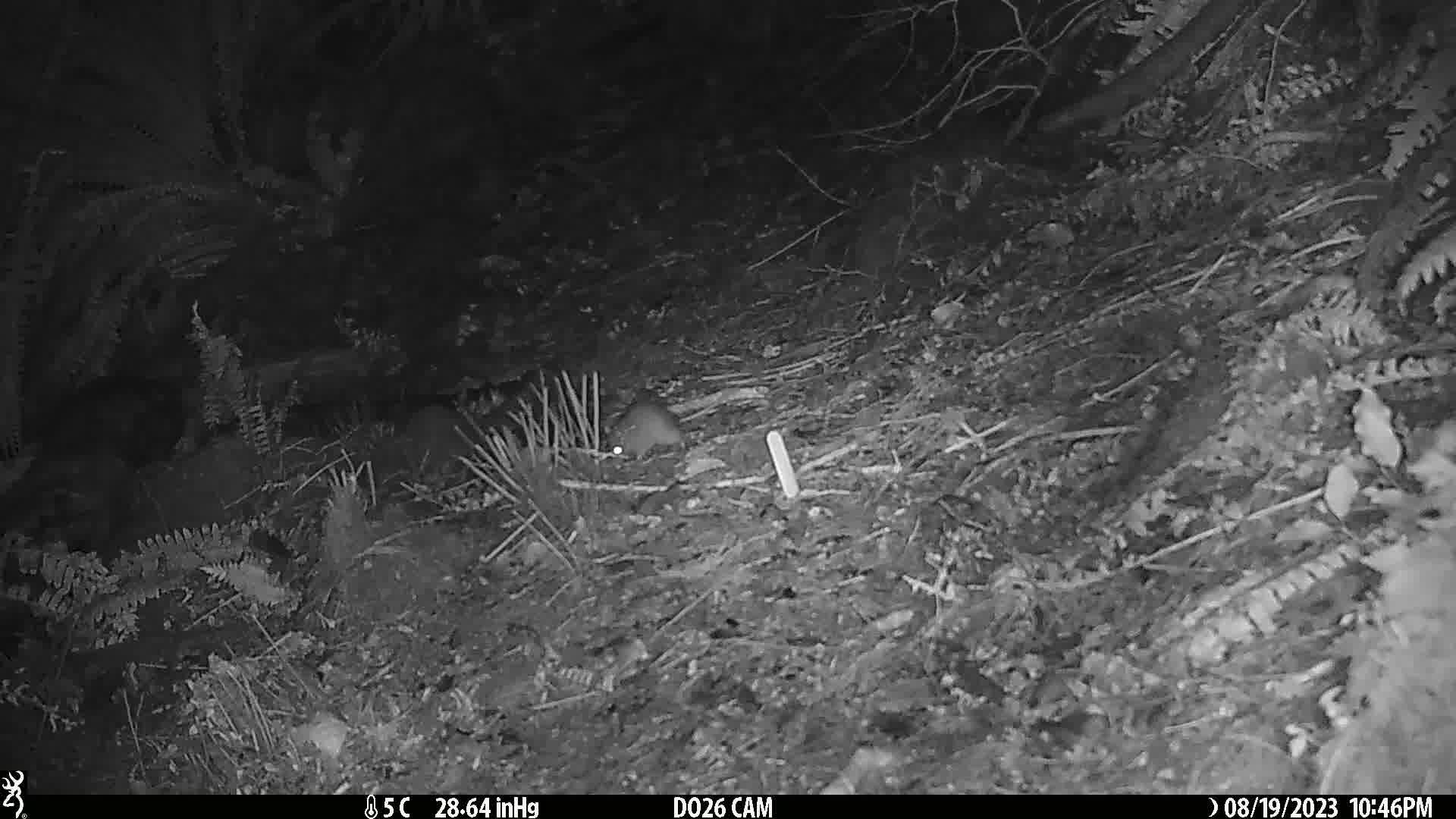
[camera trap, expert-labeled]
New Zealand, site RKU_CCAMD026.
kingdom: Animalia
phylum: Chordata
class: Mammalia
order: Rodentia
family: Muridae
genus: Rattus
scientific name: Rattus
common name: rat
Rat (Rattus).